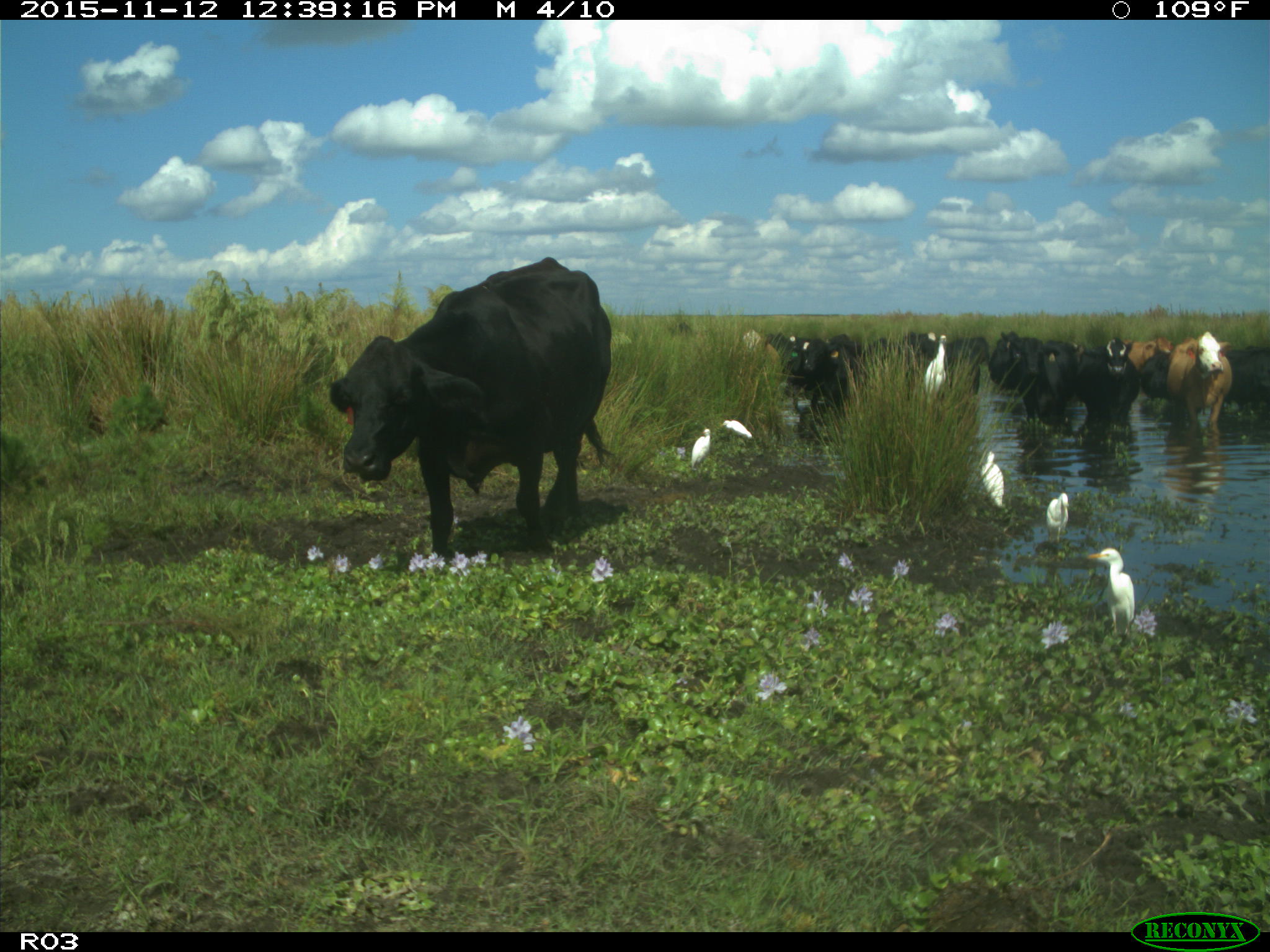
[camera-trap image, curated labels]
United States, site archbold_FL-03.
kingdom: Animalia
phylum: Chordata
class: Mammalia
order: Artiodactyla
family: Bovidae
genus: Bos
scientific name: Bos taurus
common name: domestic cow